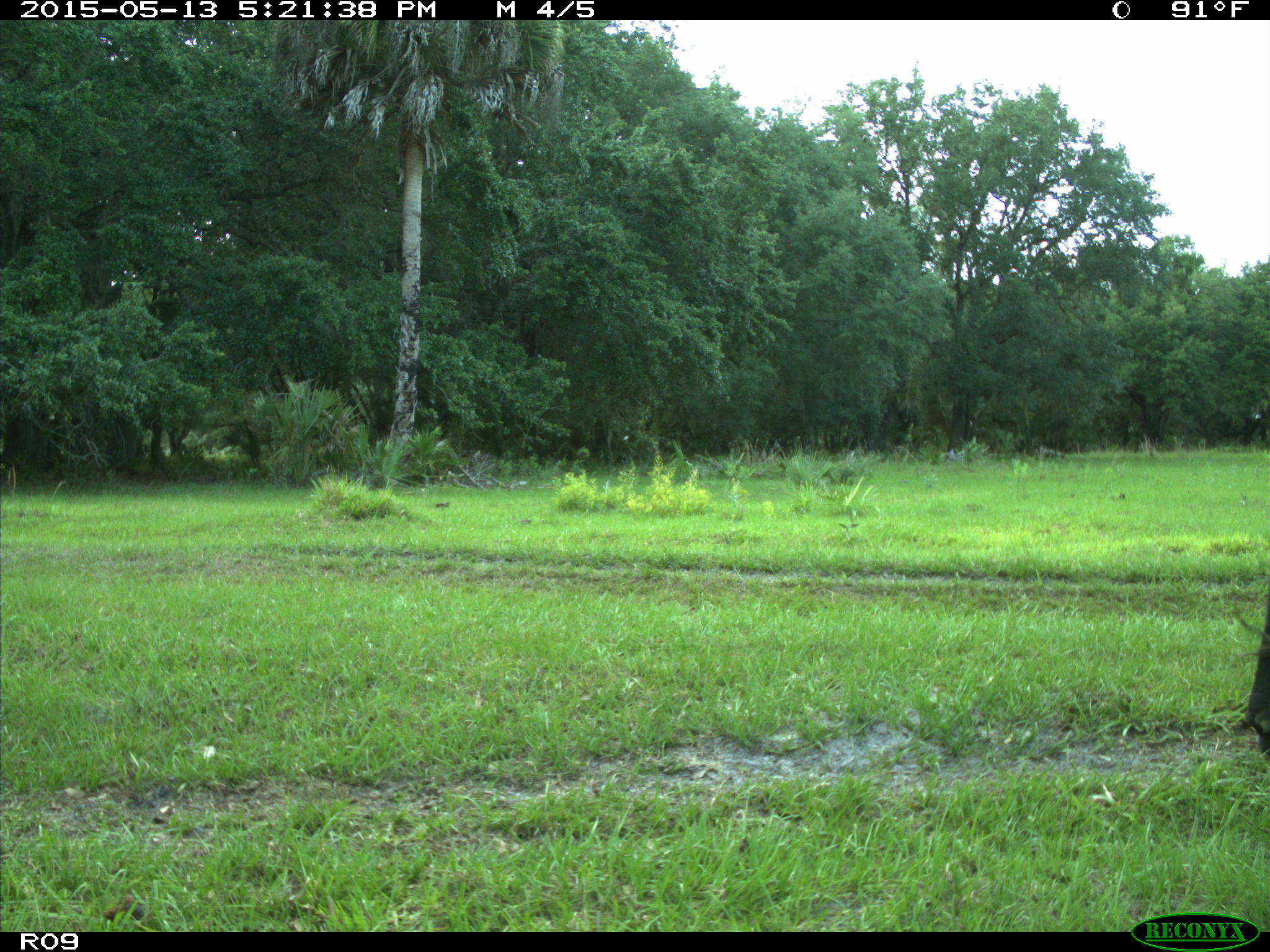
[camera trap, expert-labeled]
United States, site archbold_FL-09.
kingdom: Animalia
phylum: Chordata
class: Mammalia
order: Artiodactyla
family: Bovidae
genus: Bos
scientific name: Bos taurus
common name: domestic cow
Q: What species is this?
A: Bos taurus (domestic cow).